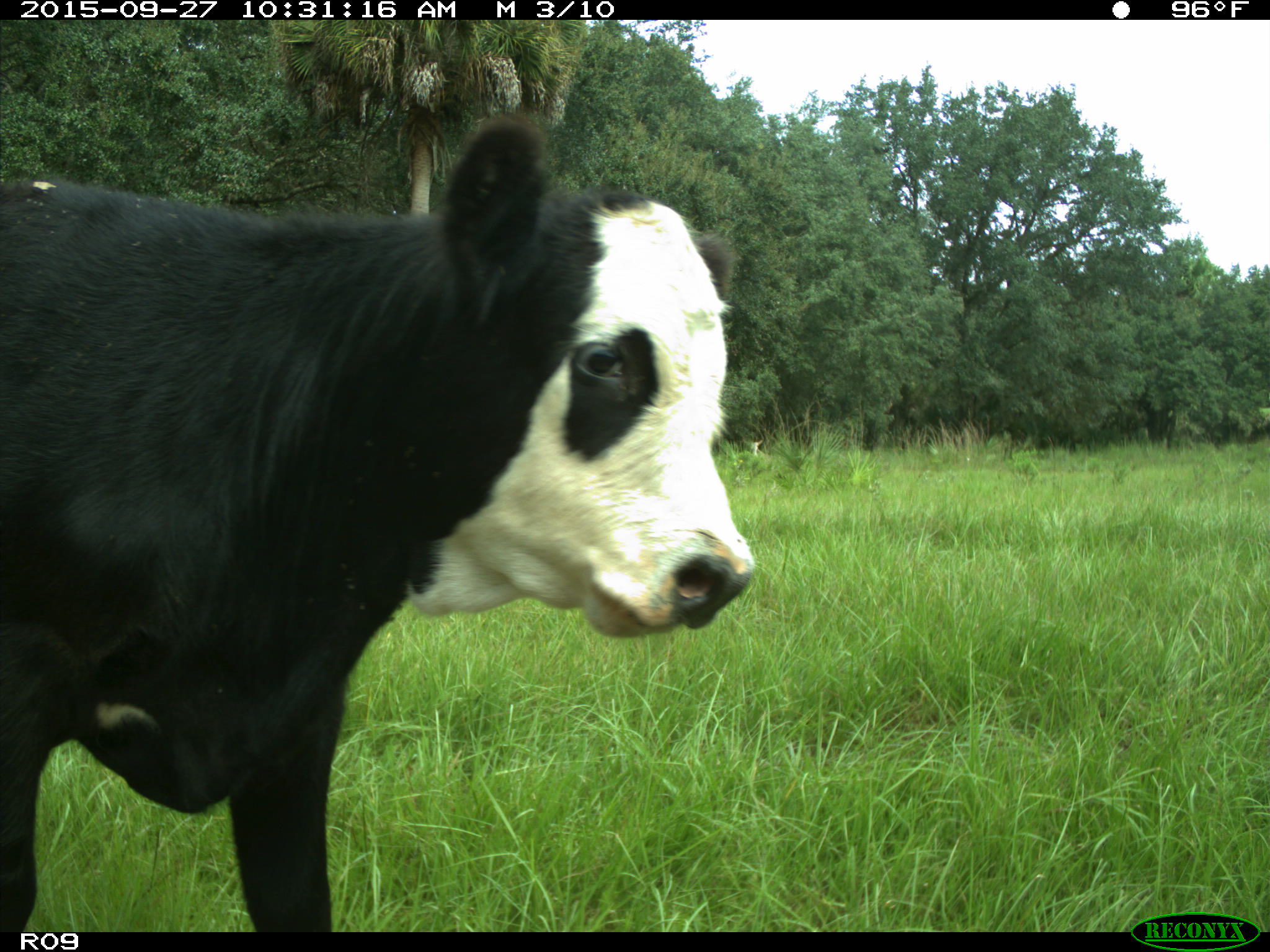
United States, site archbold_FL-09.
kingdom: Animalia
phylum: Chordata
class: Mammalia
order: Artiodactyla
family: Bovidae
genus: Bos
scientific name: Bos taurus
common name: domestic cow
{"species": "Bos taurus (domestic cow)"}